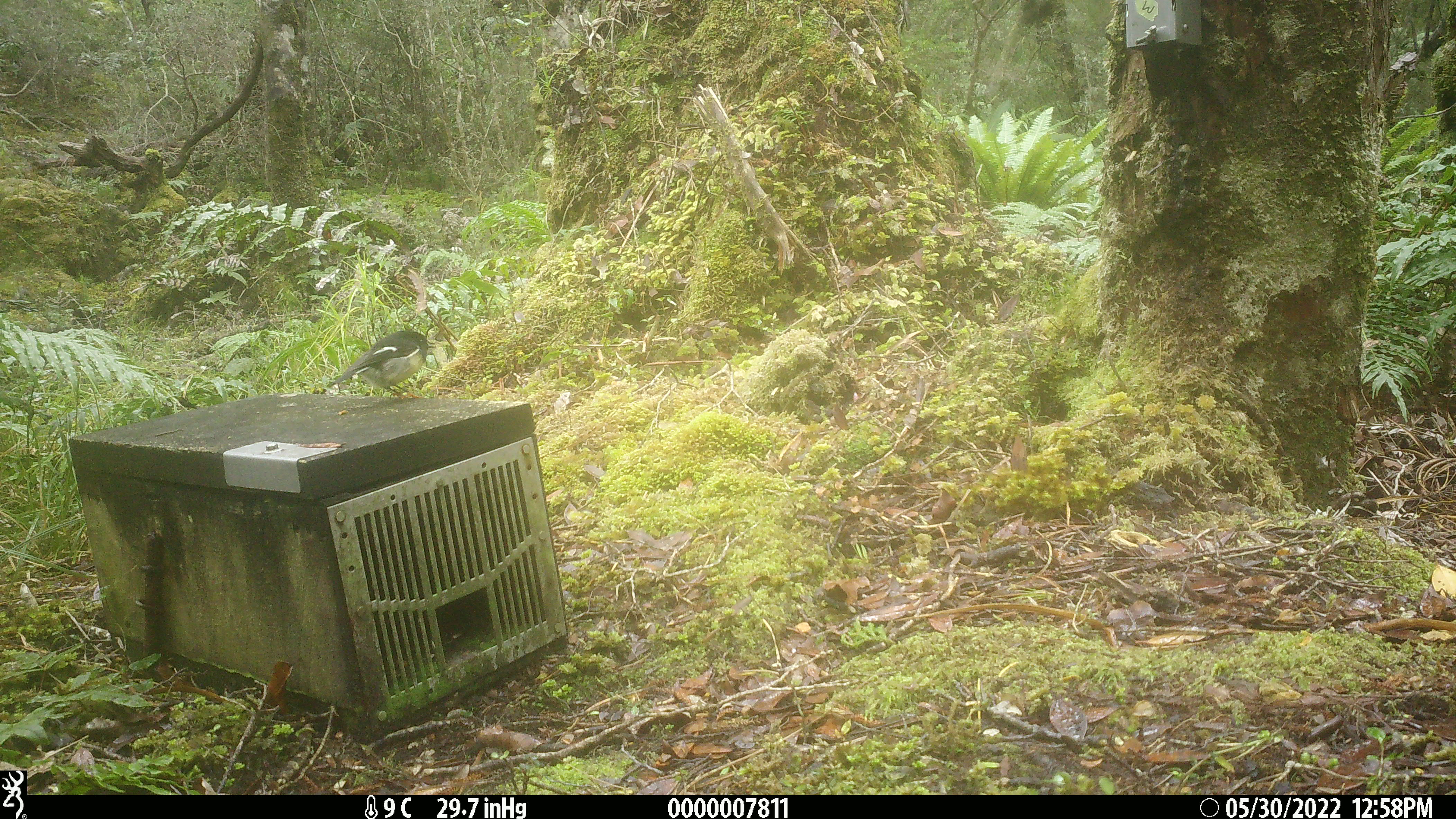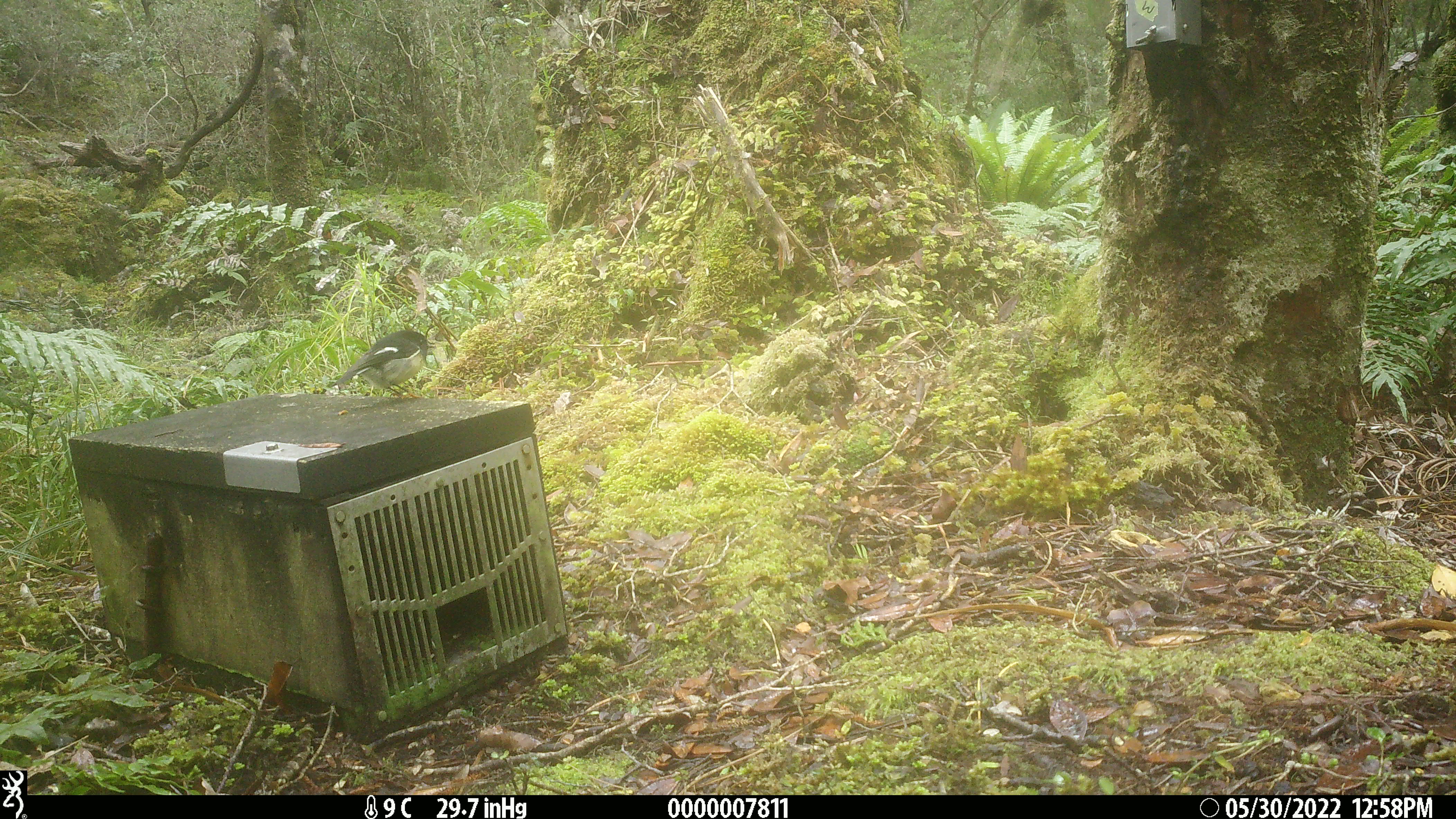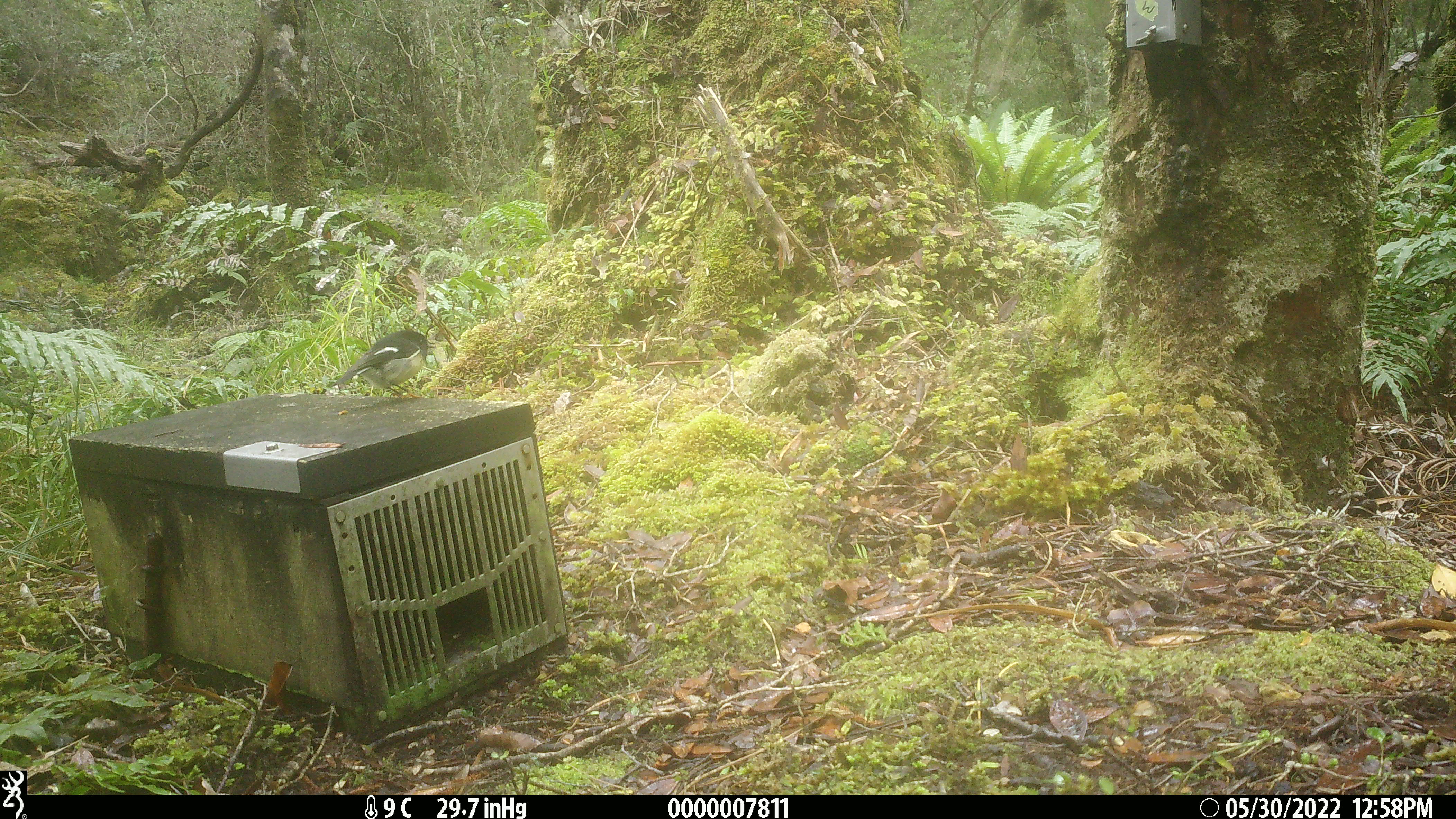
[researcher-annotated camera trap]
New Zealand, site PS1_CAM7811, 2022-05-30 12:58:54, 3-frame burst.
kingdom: Animalia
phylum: Chordata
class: Aves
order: Passeriformes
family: Petroicidae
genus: Petroica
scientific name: Petroica macrocephala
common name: tomtit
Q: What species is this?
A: Tomtit (Petroica macrocephala).